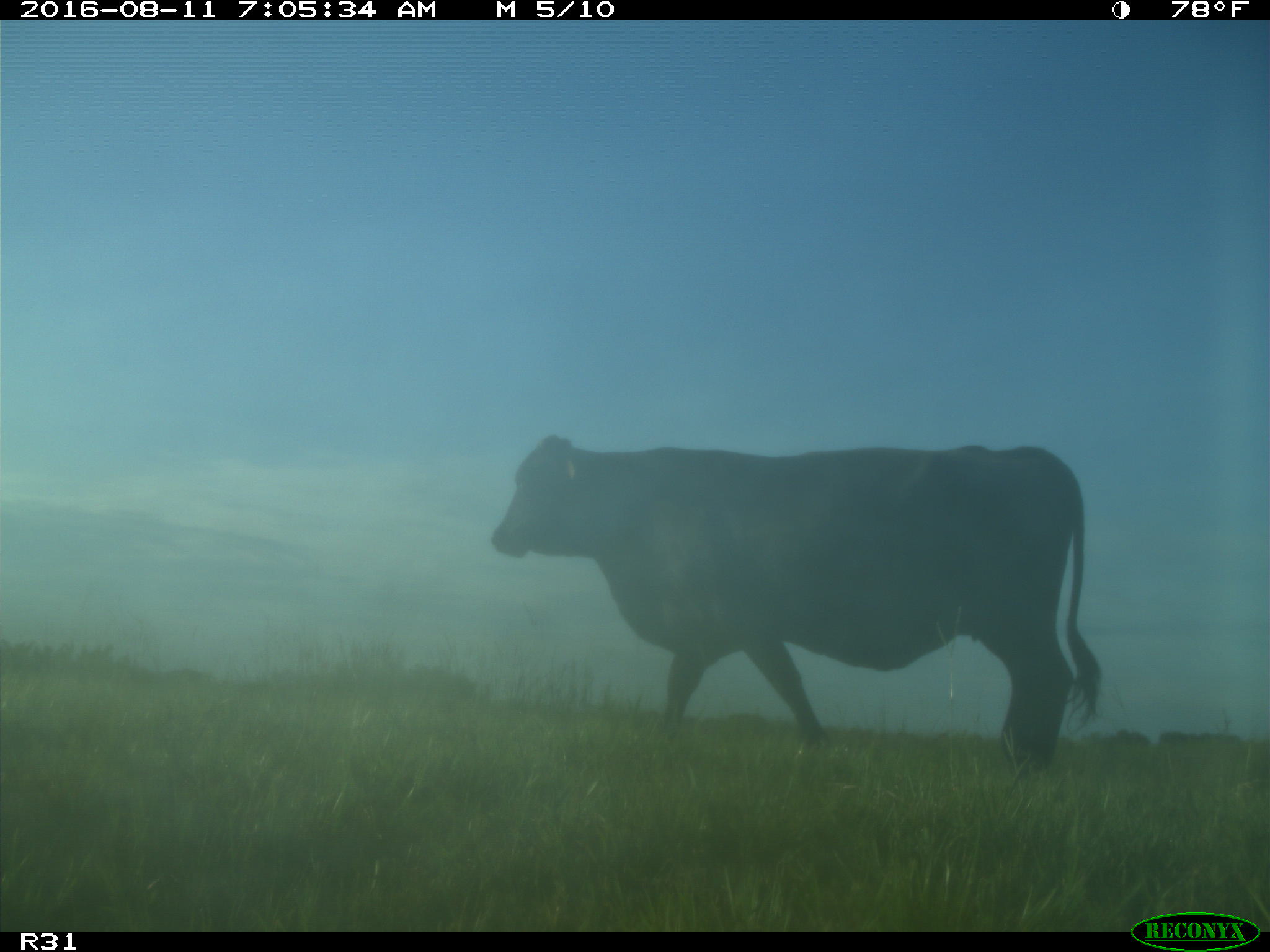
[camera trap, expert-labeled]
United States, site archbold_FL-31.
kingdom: Animalia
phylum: Chordata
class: Mammalia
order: Artiodactyla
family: Bovidae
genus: Bos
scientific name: Bos taurus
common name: domestic cow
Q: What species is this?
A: Bos taurus (domestic cow).